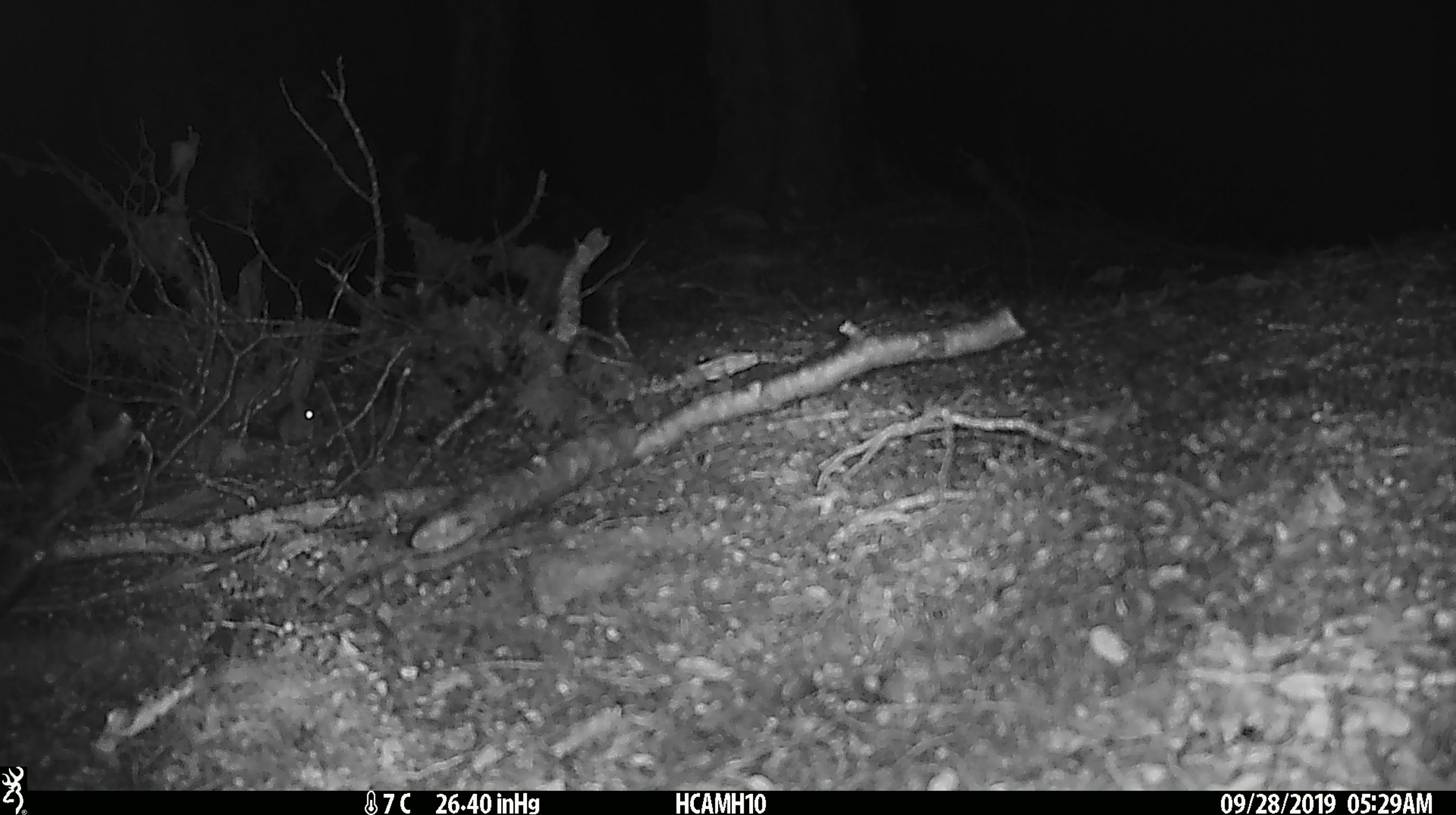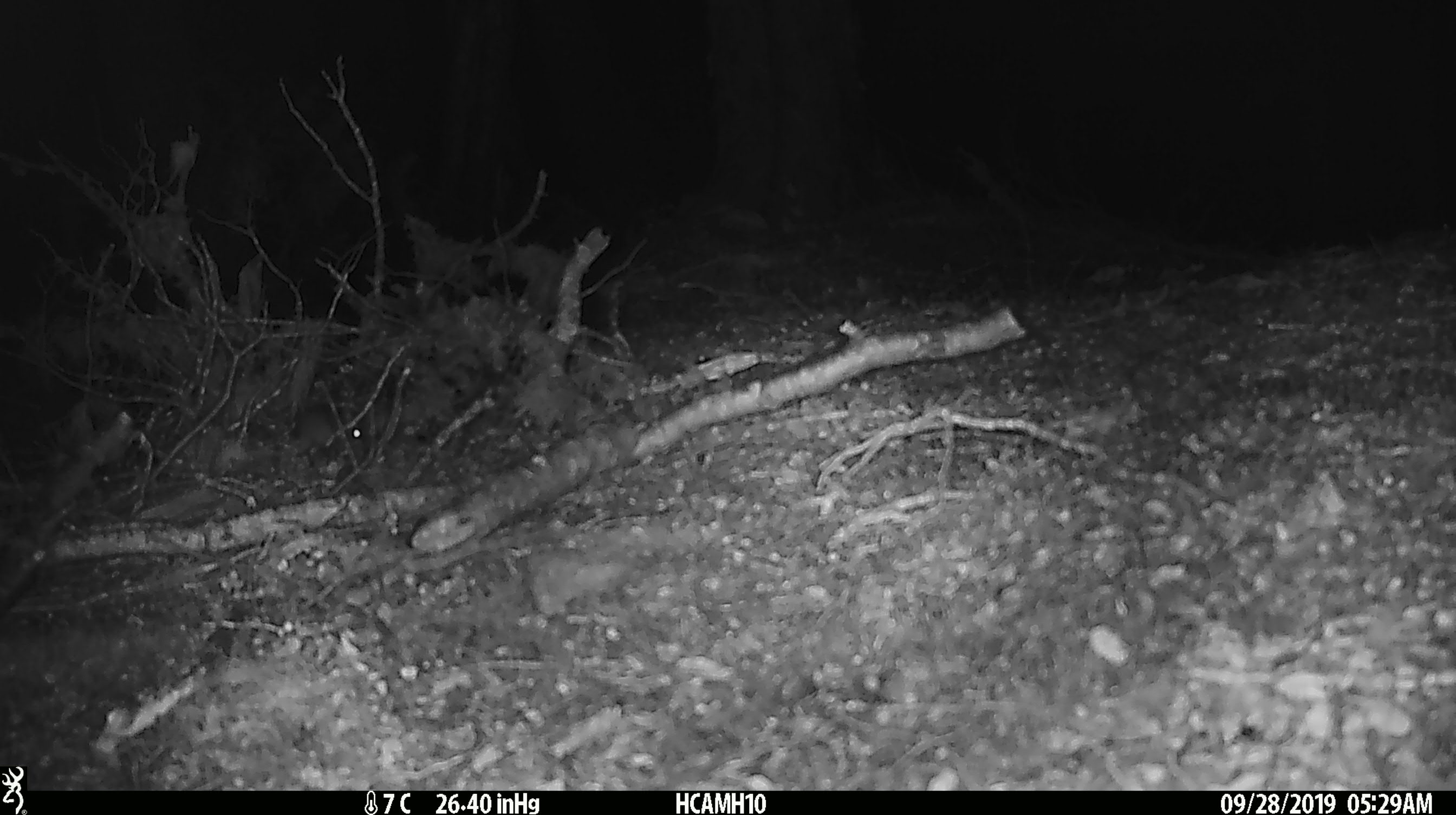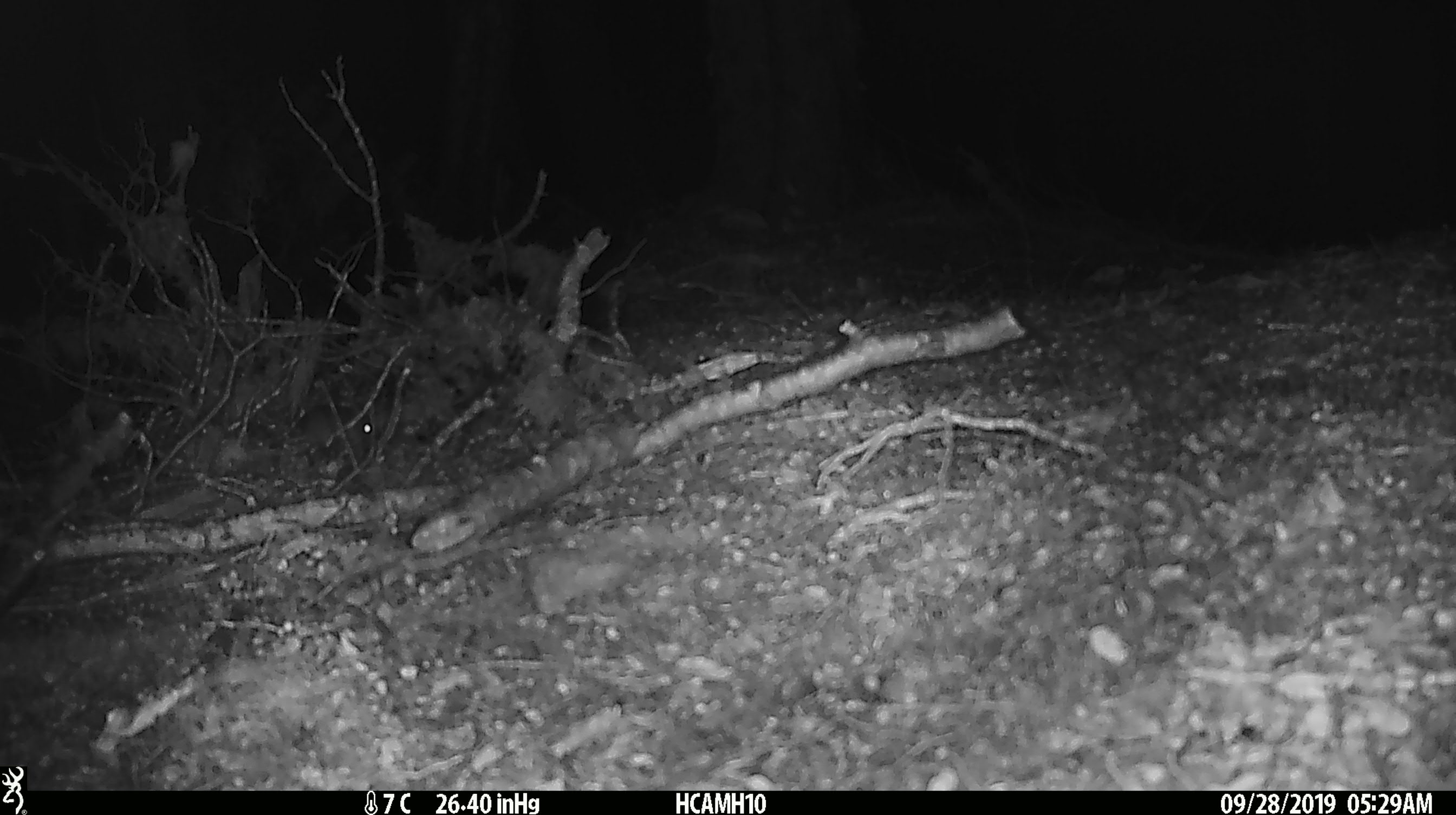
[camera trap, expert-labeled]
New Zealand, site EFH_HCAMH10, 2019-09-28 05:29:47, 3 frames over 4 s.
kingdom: Animalia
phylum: Chordata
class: Mammalia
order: Rodentia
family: Muridae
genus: Mus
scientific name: Mus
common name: mouse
Mouse (Mus).